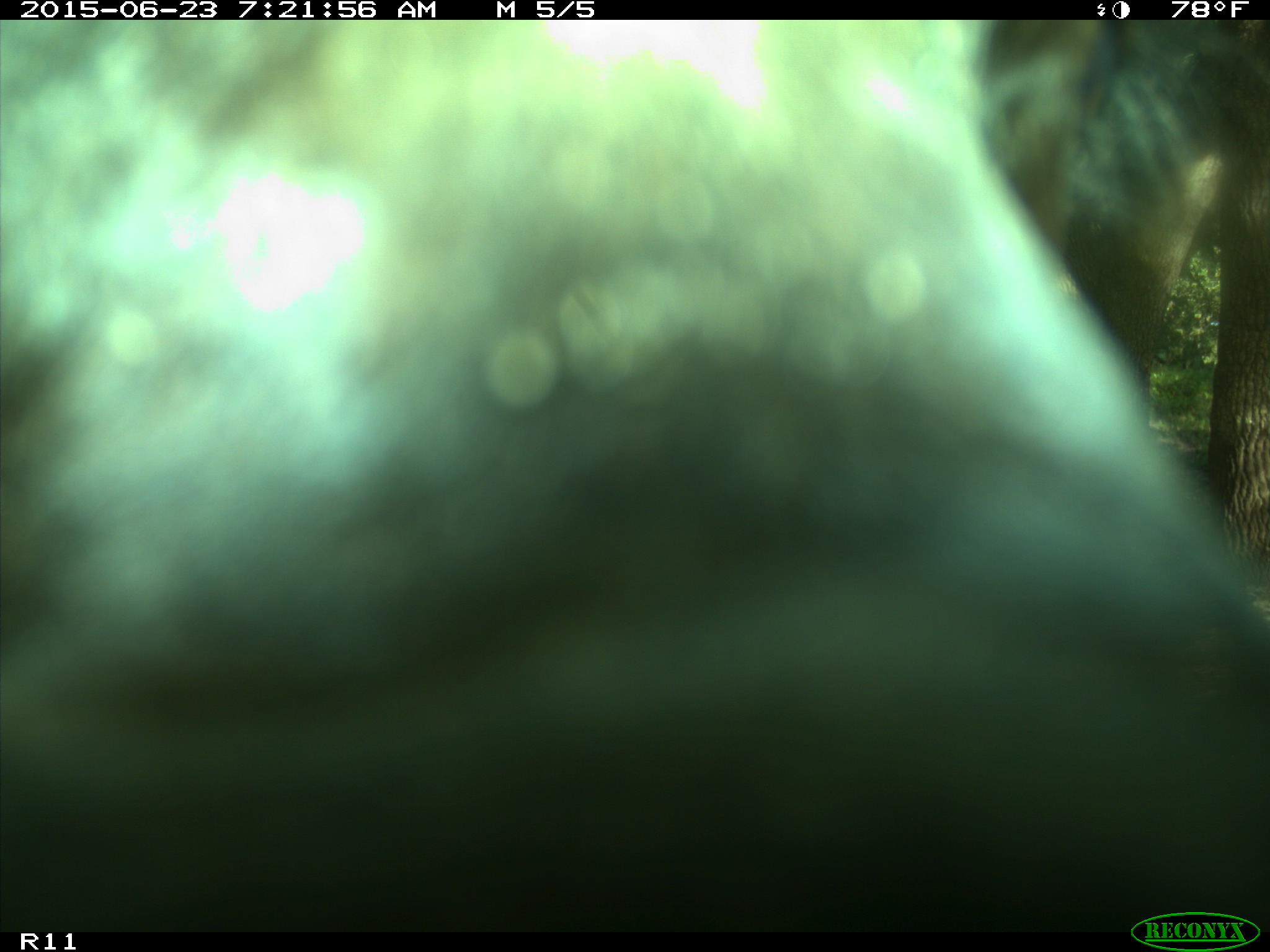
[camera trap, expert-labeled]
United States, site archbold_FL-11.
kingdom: Animalia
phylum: Chordata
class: Mammalia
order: Artiodactyla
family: Bovidae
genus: Bos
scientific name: Bos taurus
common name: domestic cow